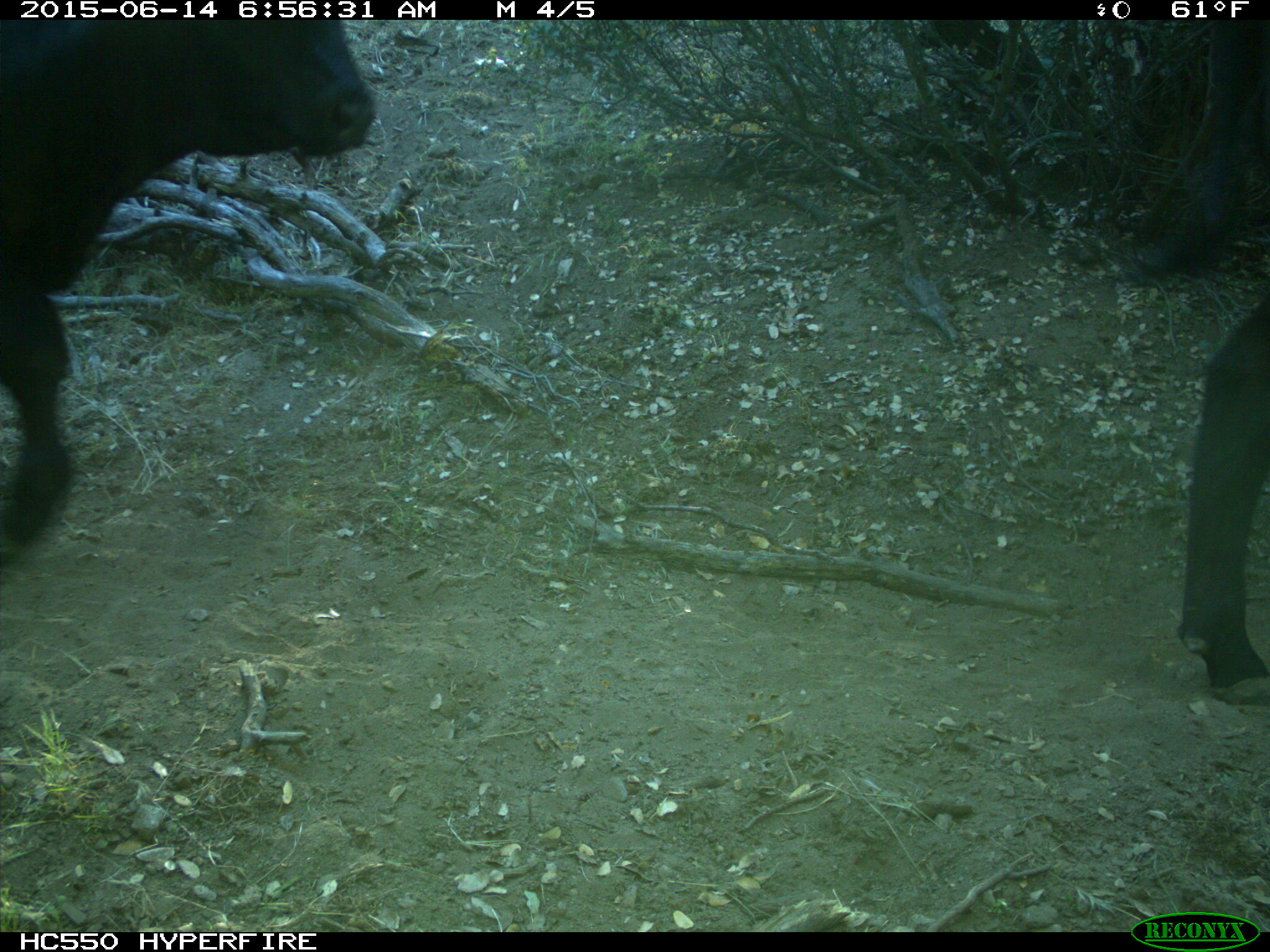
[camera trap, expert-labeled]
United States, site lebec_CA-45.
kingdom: Animalia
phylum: Chordata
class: Mammalia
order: Artiodactyla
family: Bovidae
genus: Bos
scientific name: Bos taurus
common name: domestic cow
Bos taurus (domestic cow).